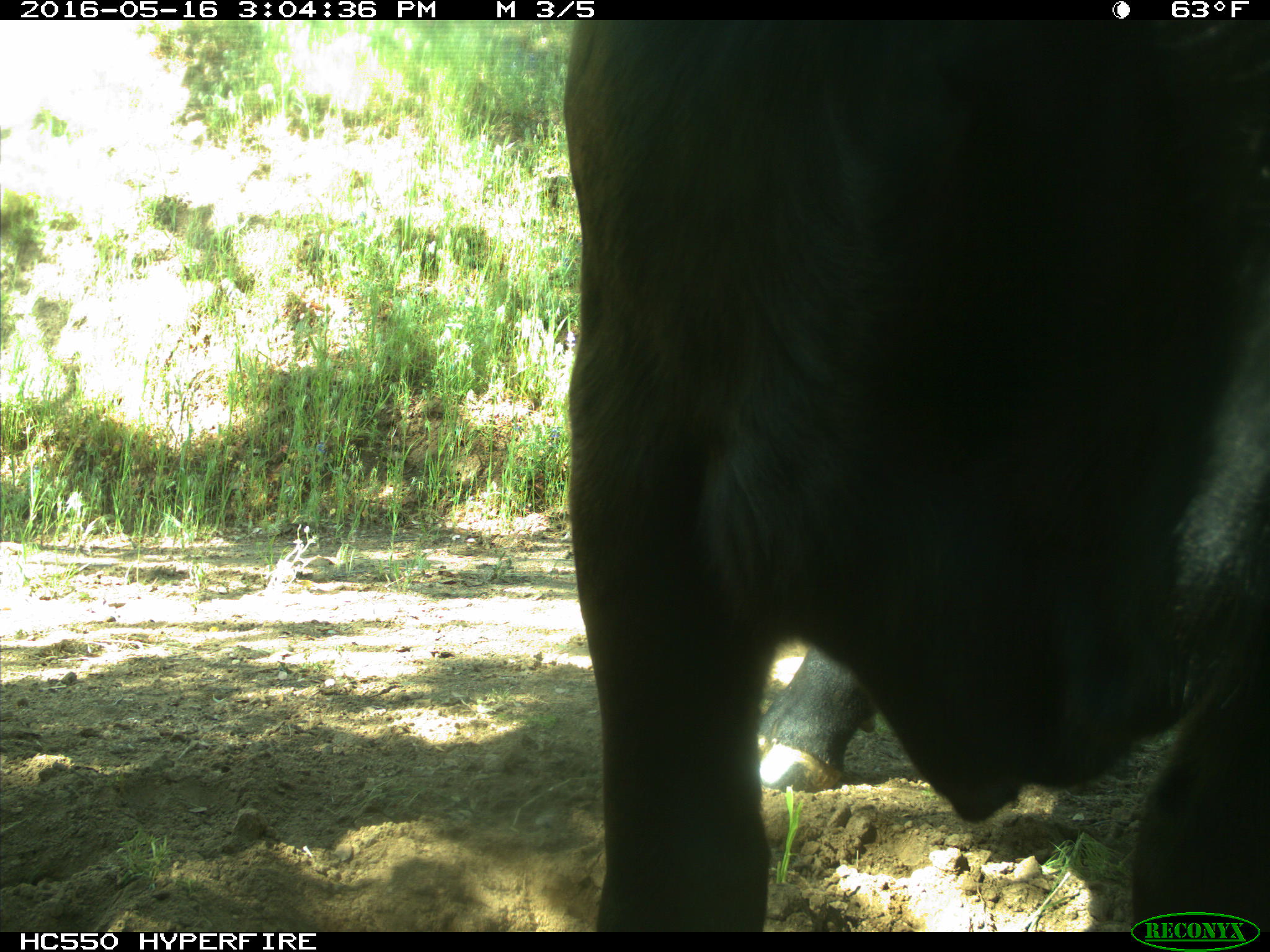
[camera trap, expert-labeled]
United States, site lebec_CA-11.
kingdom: Animalia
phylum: Chordata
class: Mammalia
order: Artiodactyla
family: Bovidae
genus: Bos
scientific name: Bos taurus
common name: domestic cow